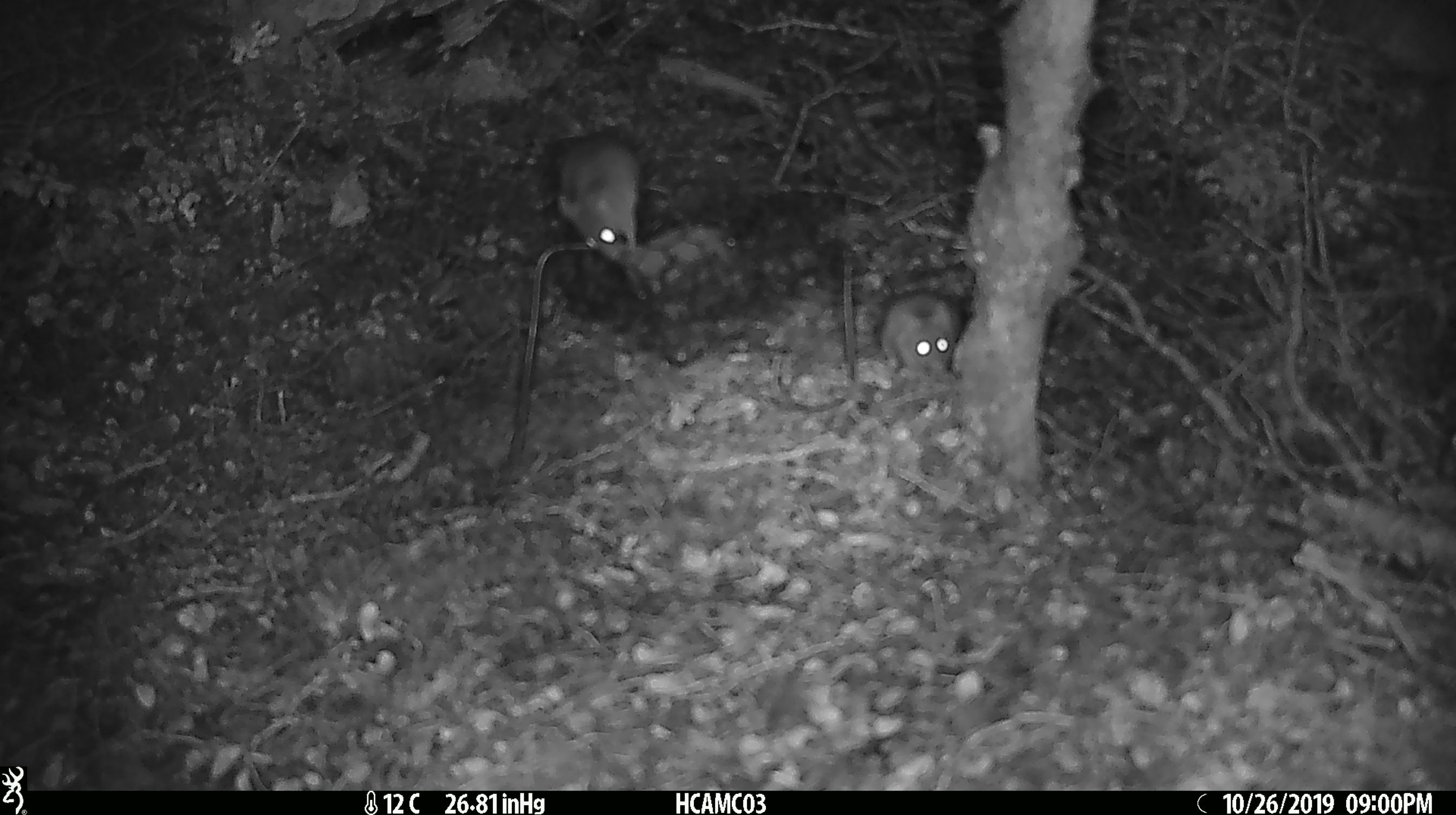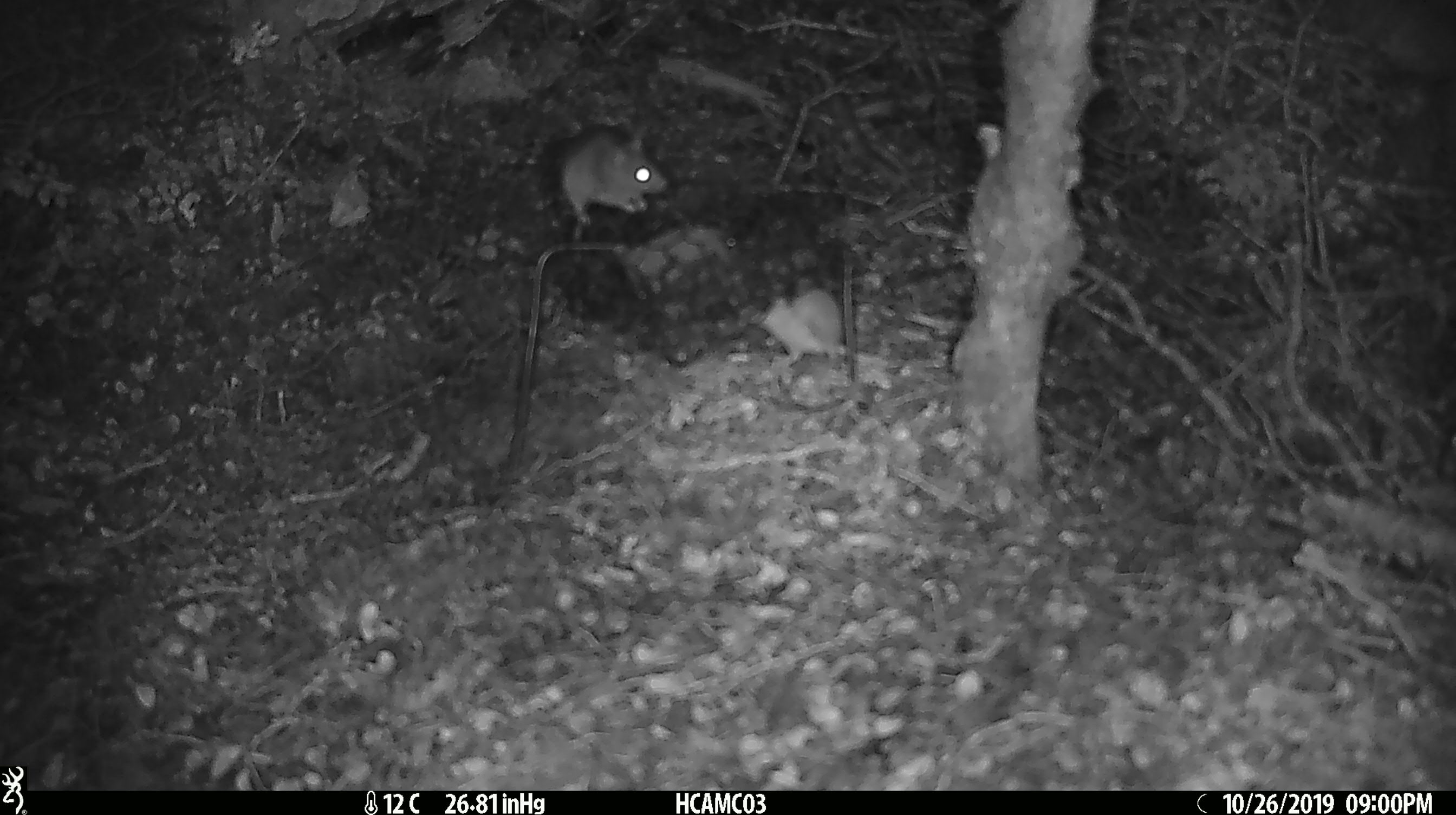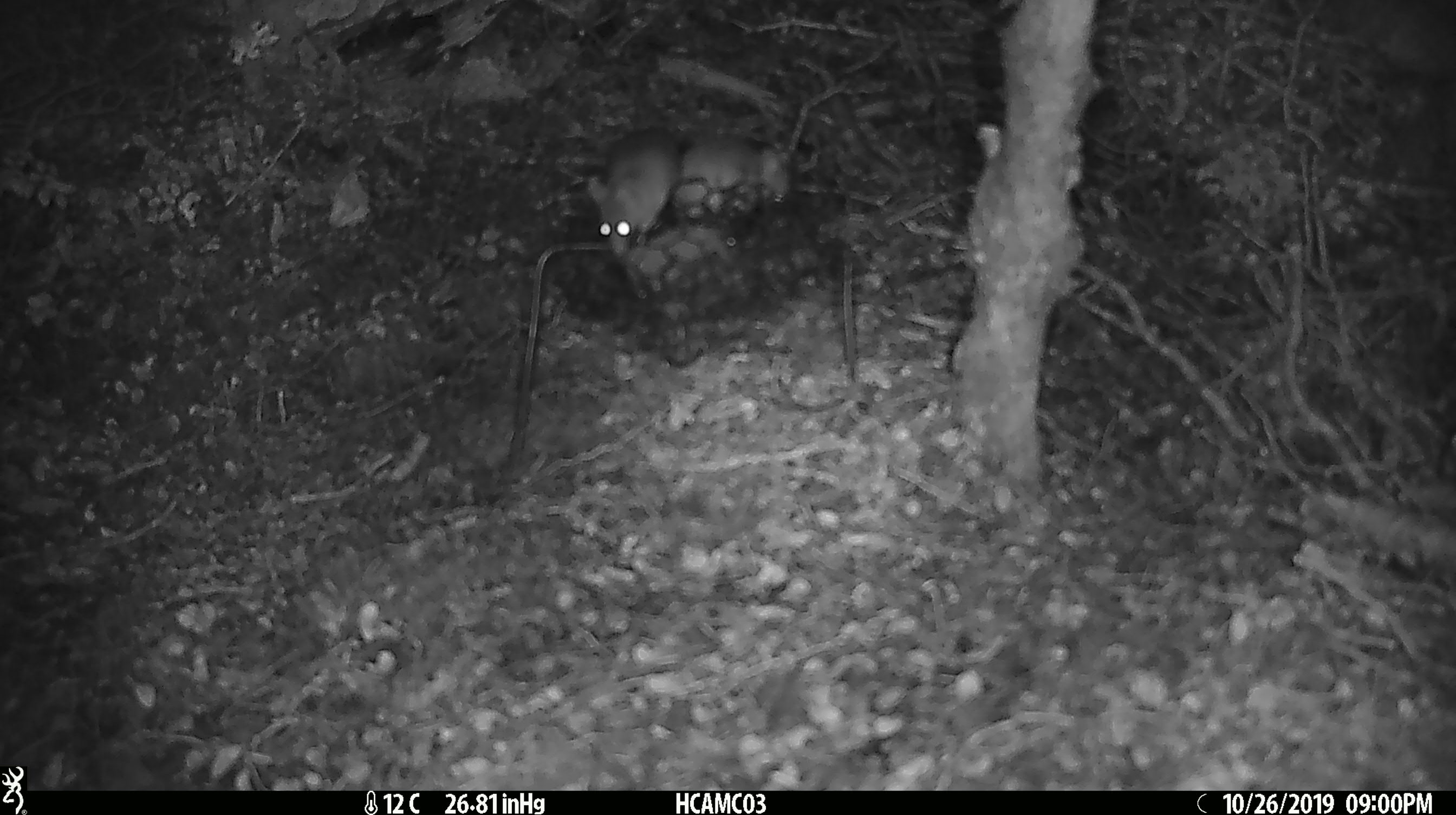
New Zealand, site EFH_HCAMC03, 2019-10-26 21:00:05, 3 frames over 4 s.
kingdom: Animalia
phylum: Chordata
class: Mammalia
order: Rodentia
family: Muridae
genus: Mus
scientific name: Mus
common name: mouse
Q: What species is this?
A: Mouse (Mus).